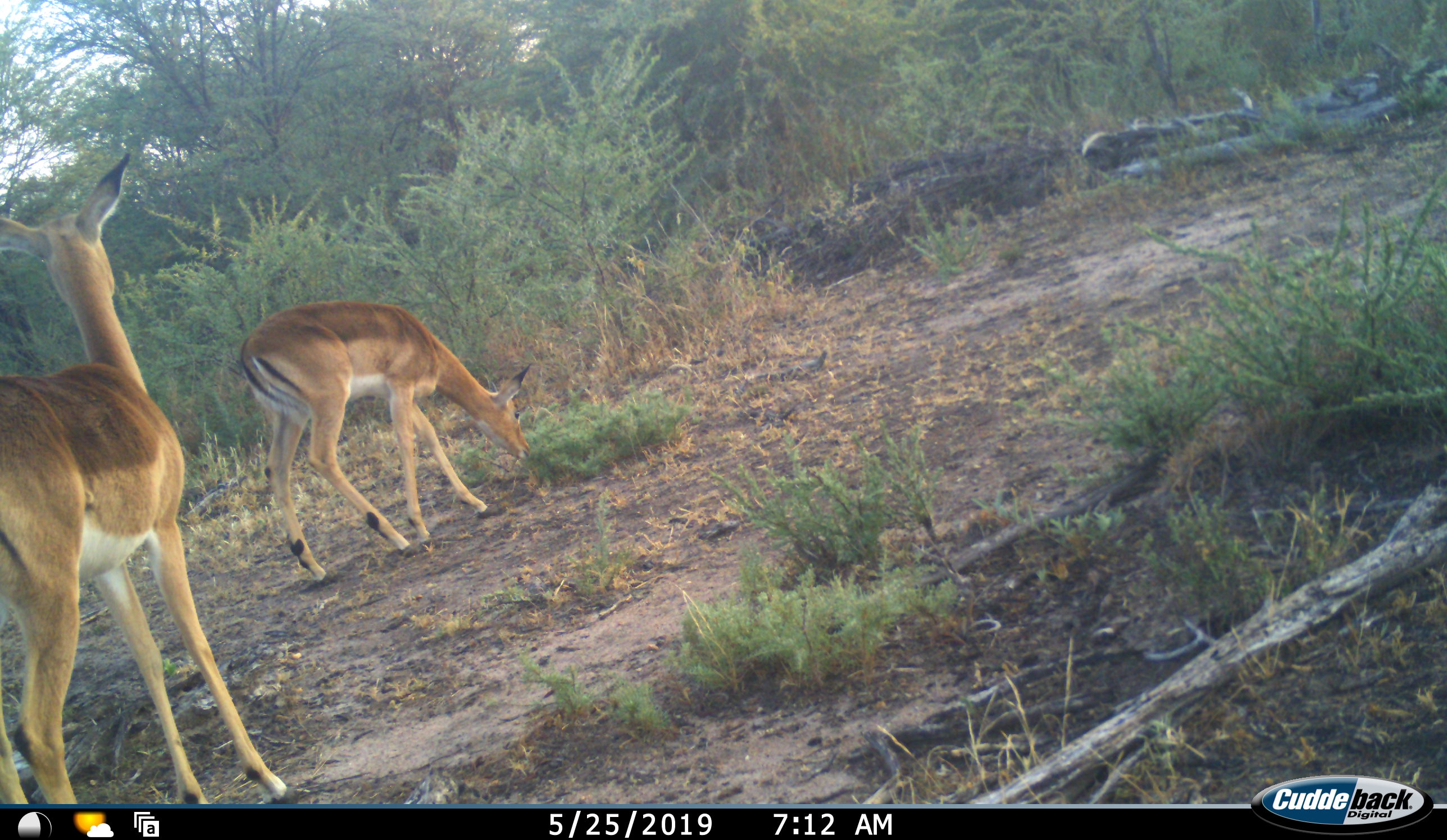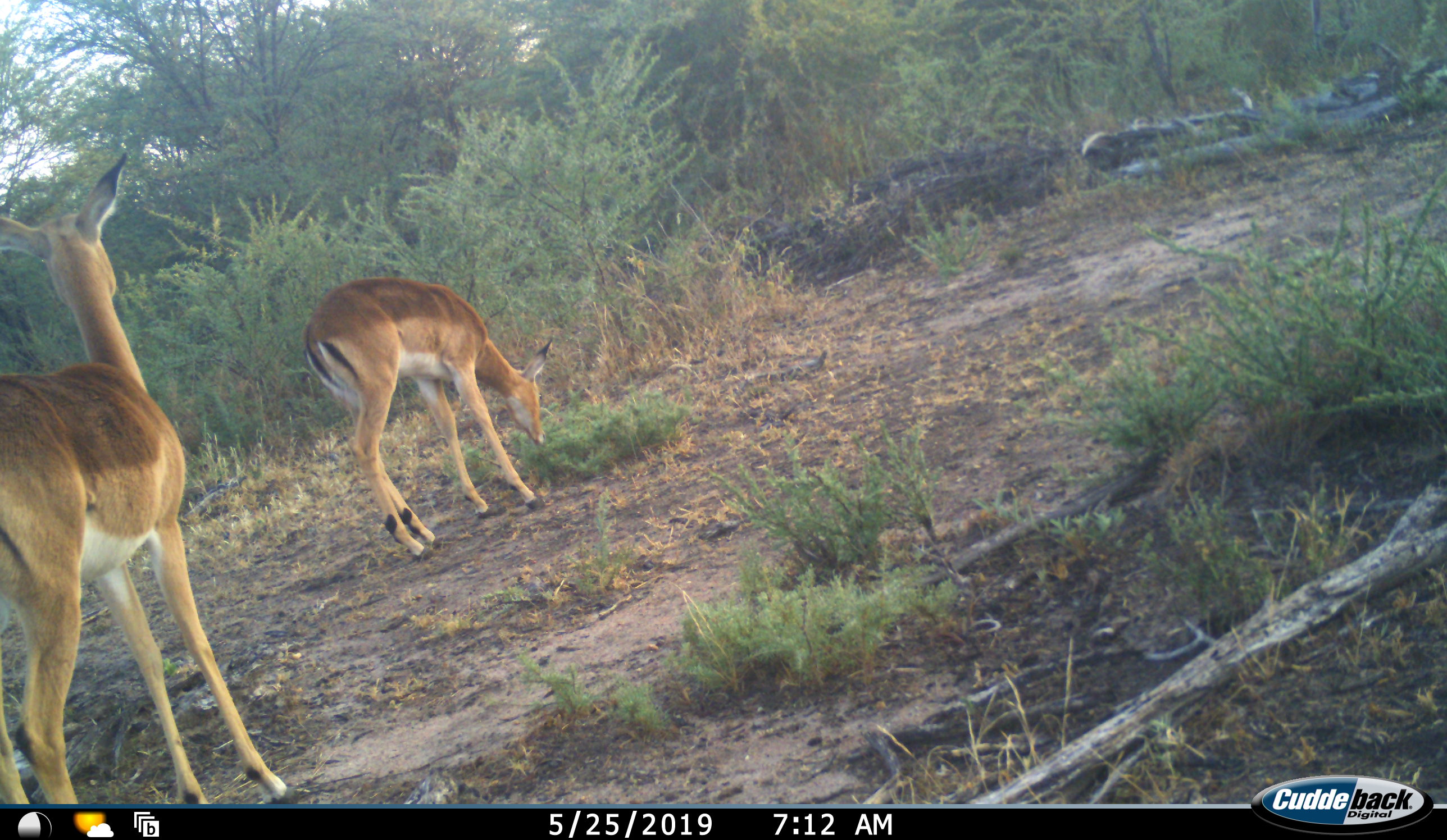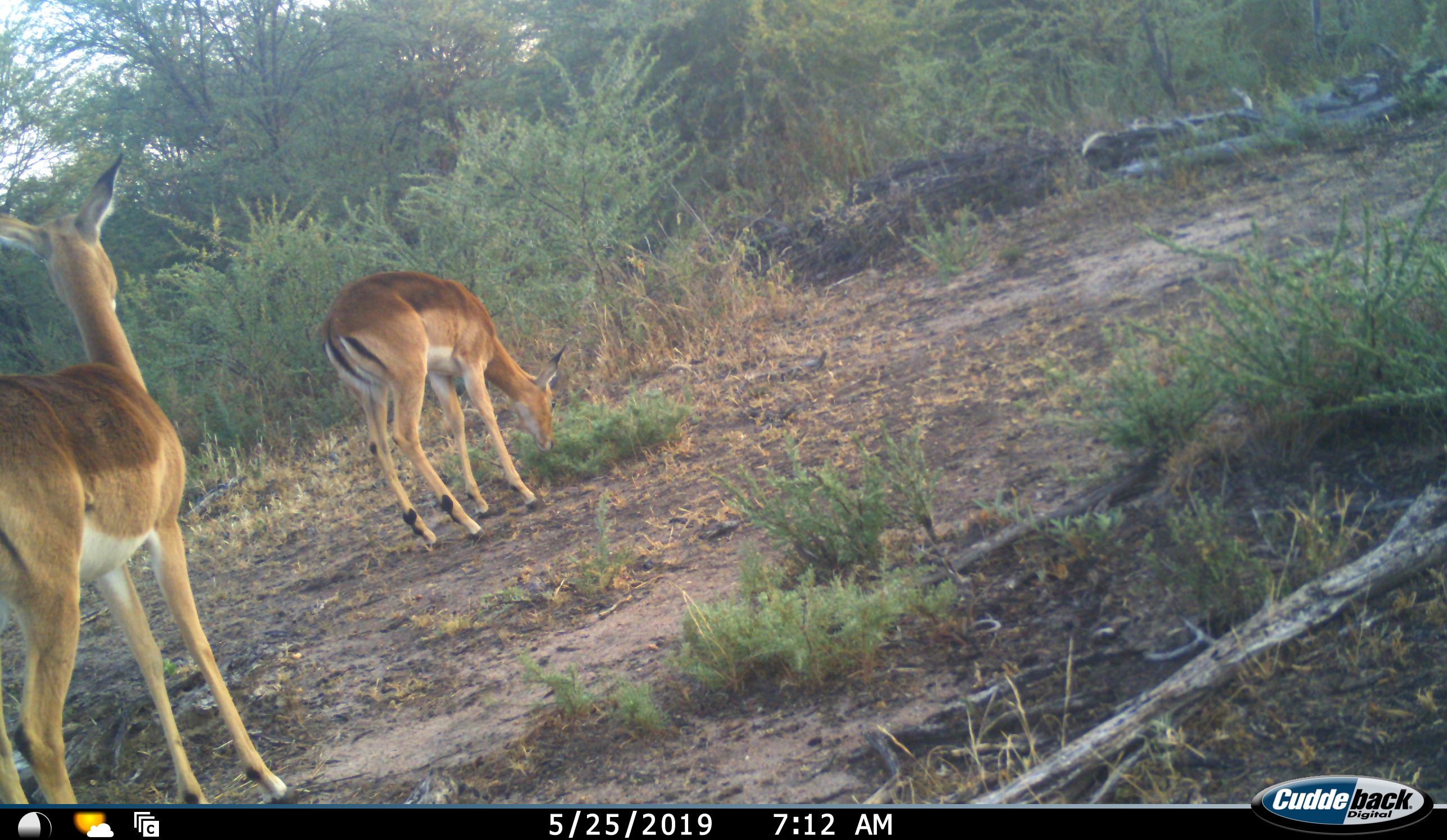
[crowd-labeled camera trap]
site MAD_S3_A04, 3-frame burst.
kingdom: Animalia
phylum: Chordata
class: Mammalia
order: Artiodactyla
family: Bovidae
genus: Aepyceros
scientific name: Aepyceros melampus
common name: impala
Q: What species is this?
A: Impala (Aepyceros melampus).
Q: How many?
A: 2.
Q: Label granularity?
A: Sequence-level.